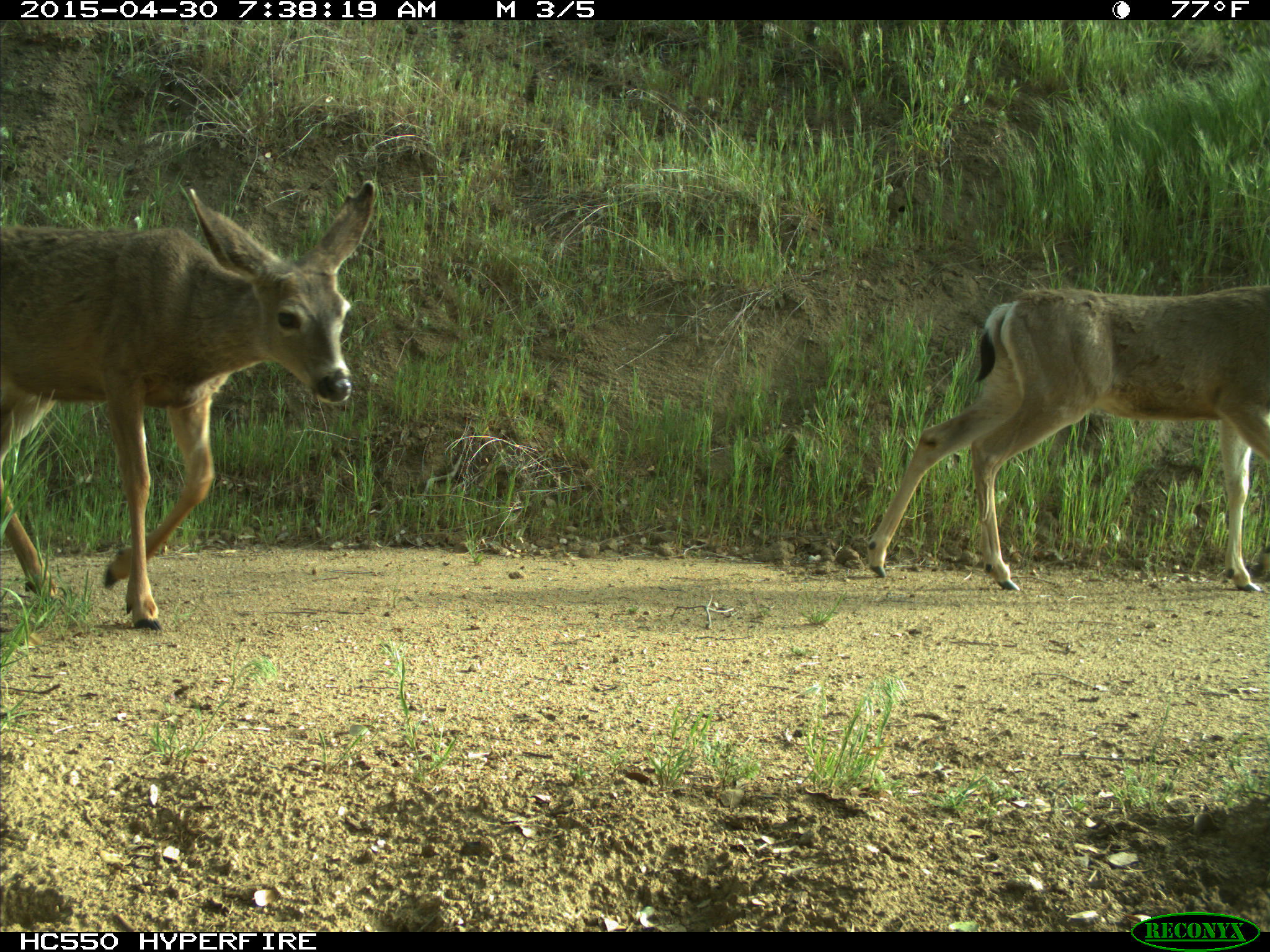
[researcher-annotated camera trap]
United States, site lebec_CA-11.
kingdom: Animalia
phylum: Chordata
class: Mammalia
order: Artiodactyla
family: Cervidae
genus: Odocoileus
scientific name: Odocoileus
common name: deer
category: unidentified deer